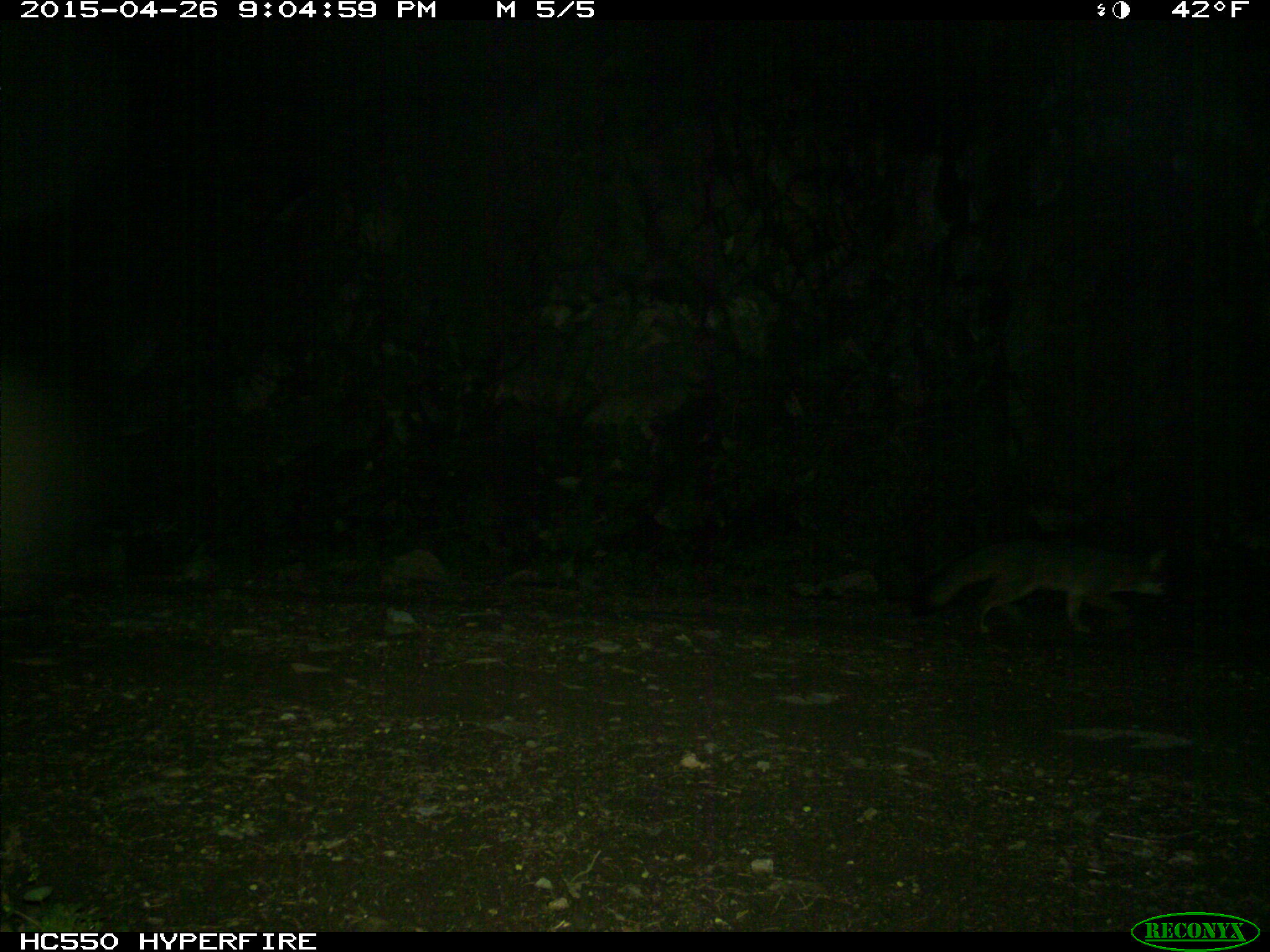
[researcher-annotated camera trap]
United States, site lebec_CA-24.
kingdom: Animalia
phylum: Chordata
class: Mammalia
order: Carnivora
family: Canidae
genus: Urocyon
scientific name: Urocyon cinereoargenteus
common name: gray fox